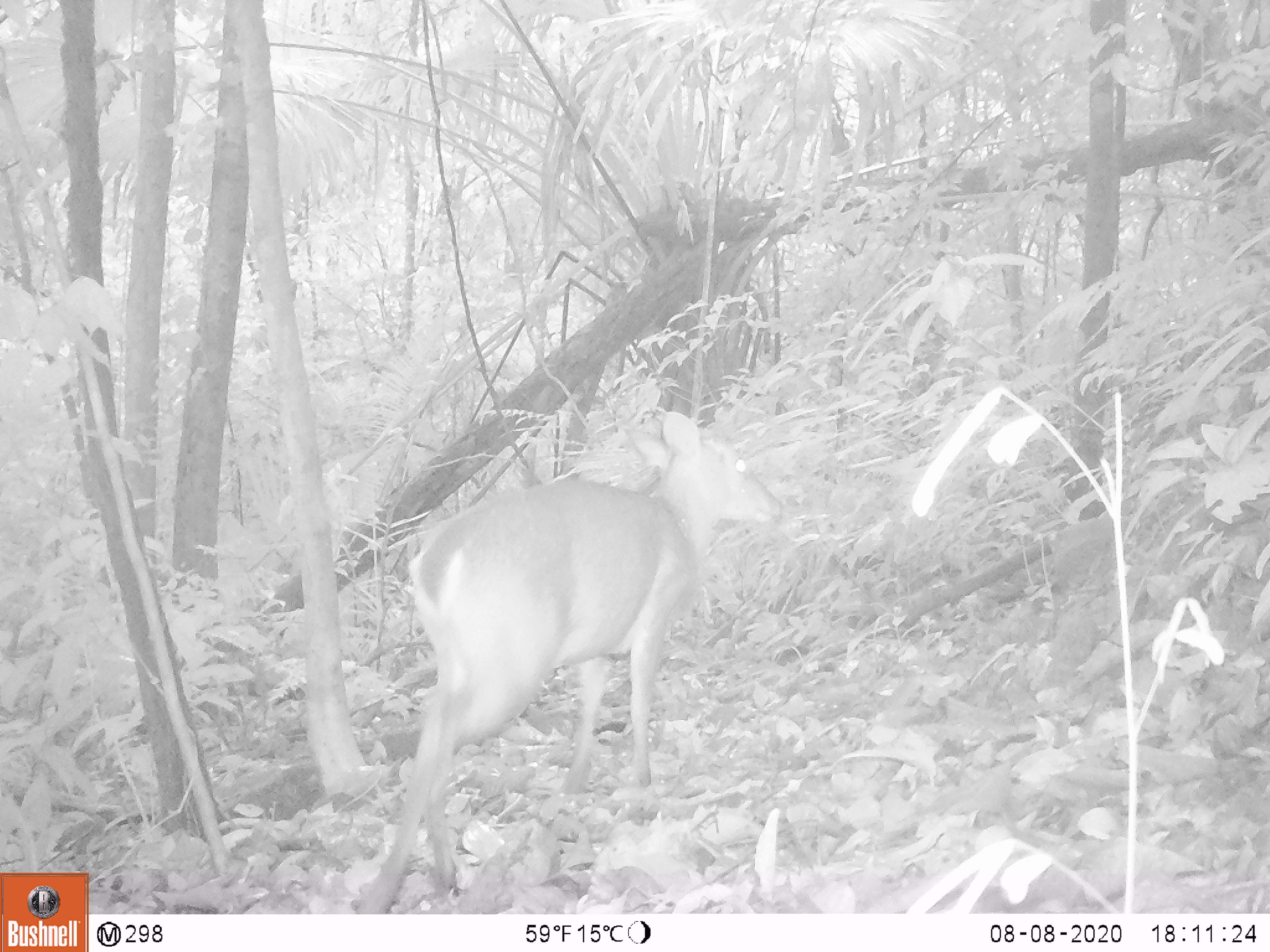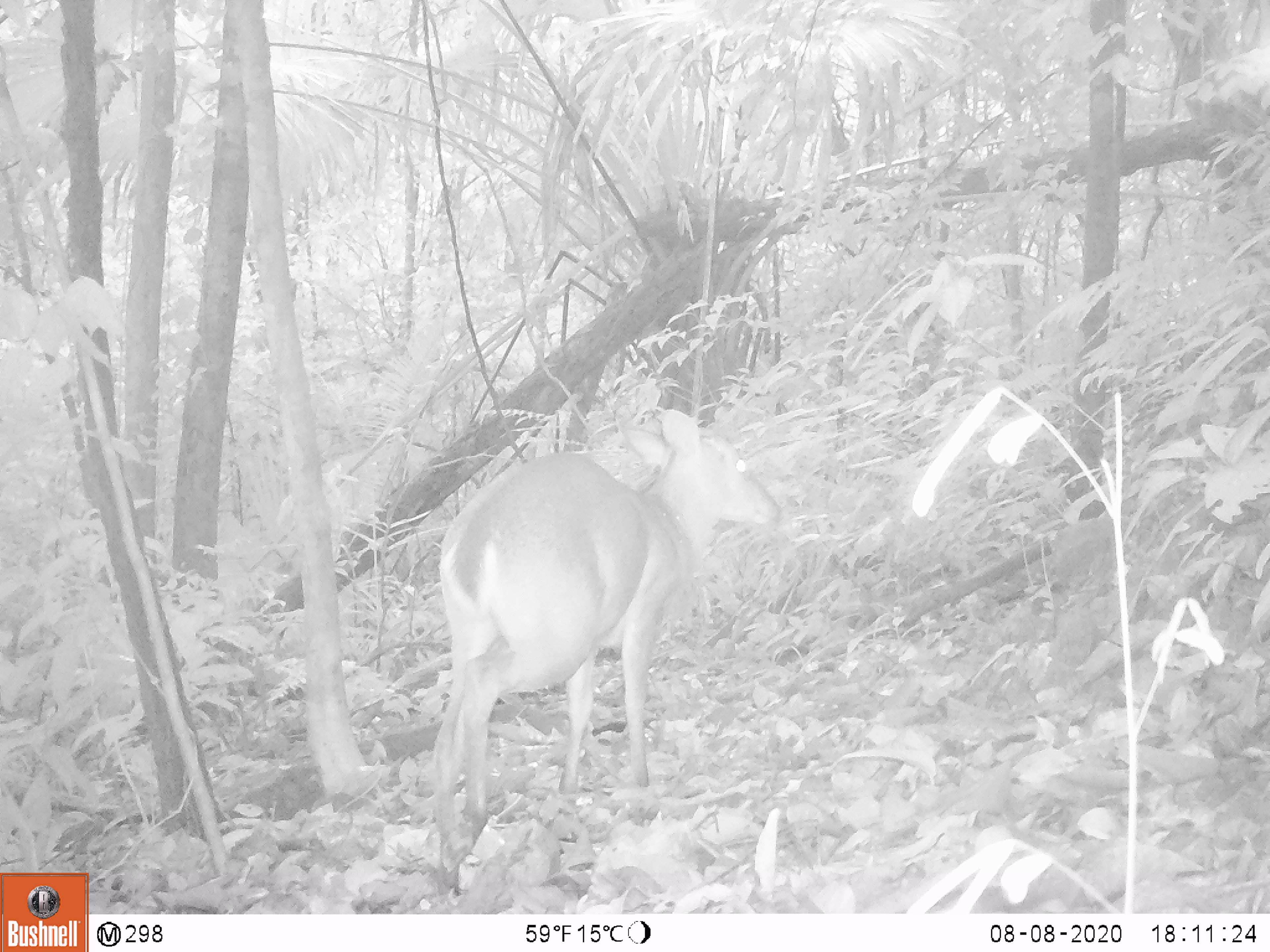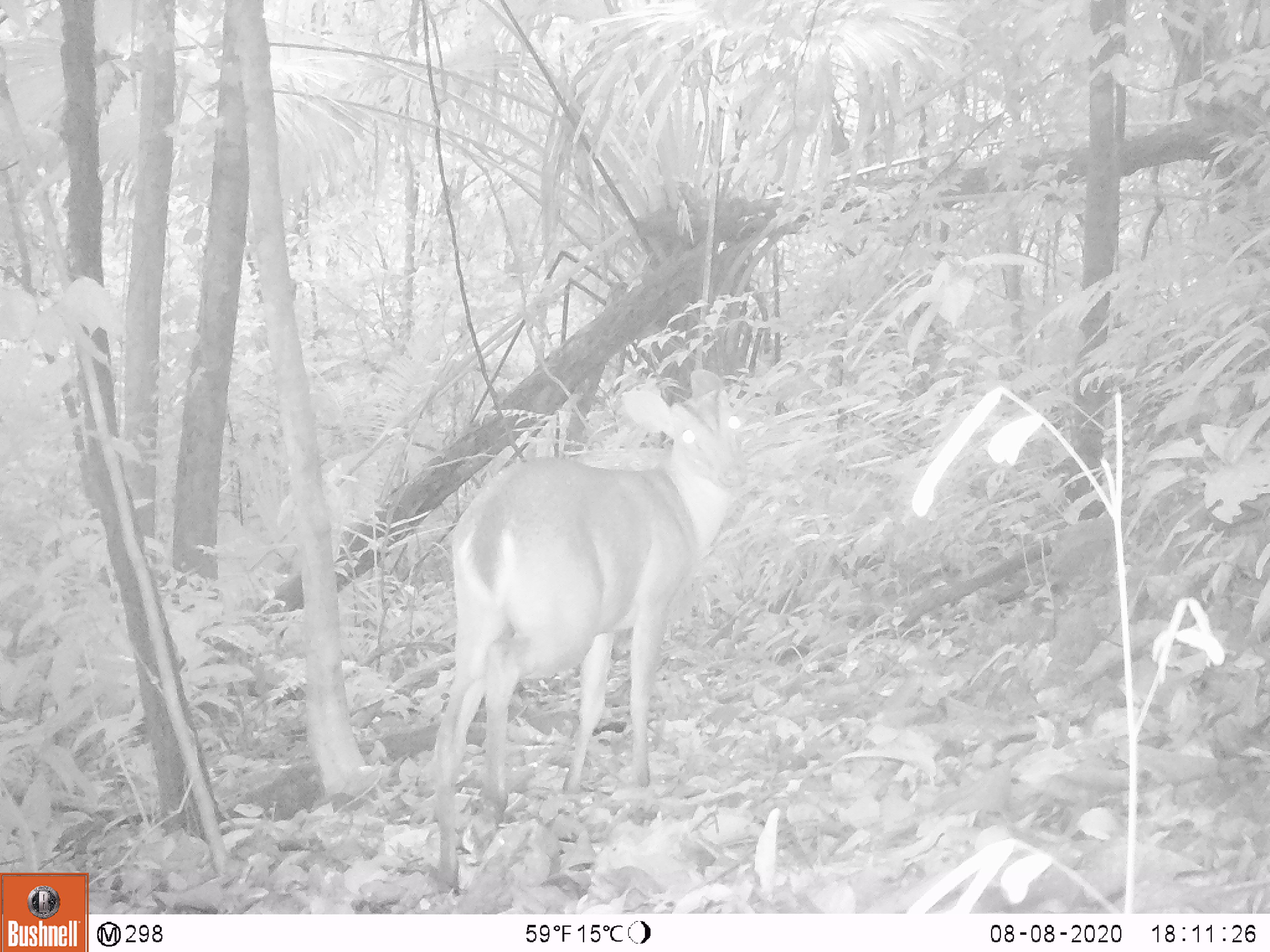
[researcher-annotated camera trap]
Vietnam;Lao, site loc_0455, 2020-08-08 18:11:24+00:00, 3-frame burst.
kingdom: Animalia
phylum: Chordata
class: Mammalia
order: Artiodactyla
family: Cervidae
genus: Muntiacus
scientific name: Muntiacus vuquangensis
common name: large-antlered muntjac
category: large antlered muntjac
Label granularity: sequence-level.